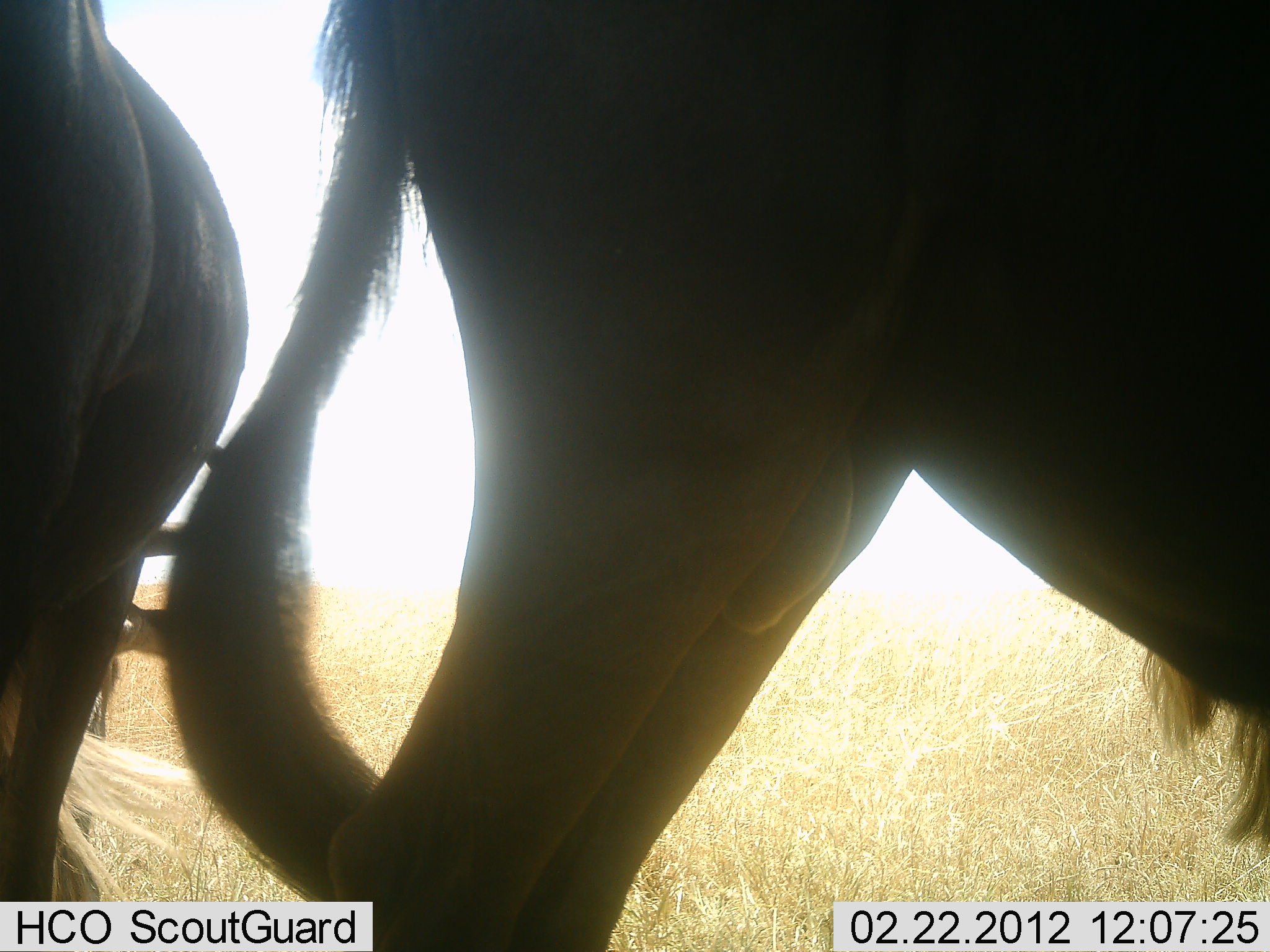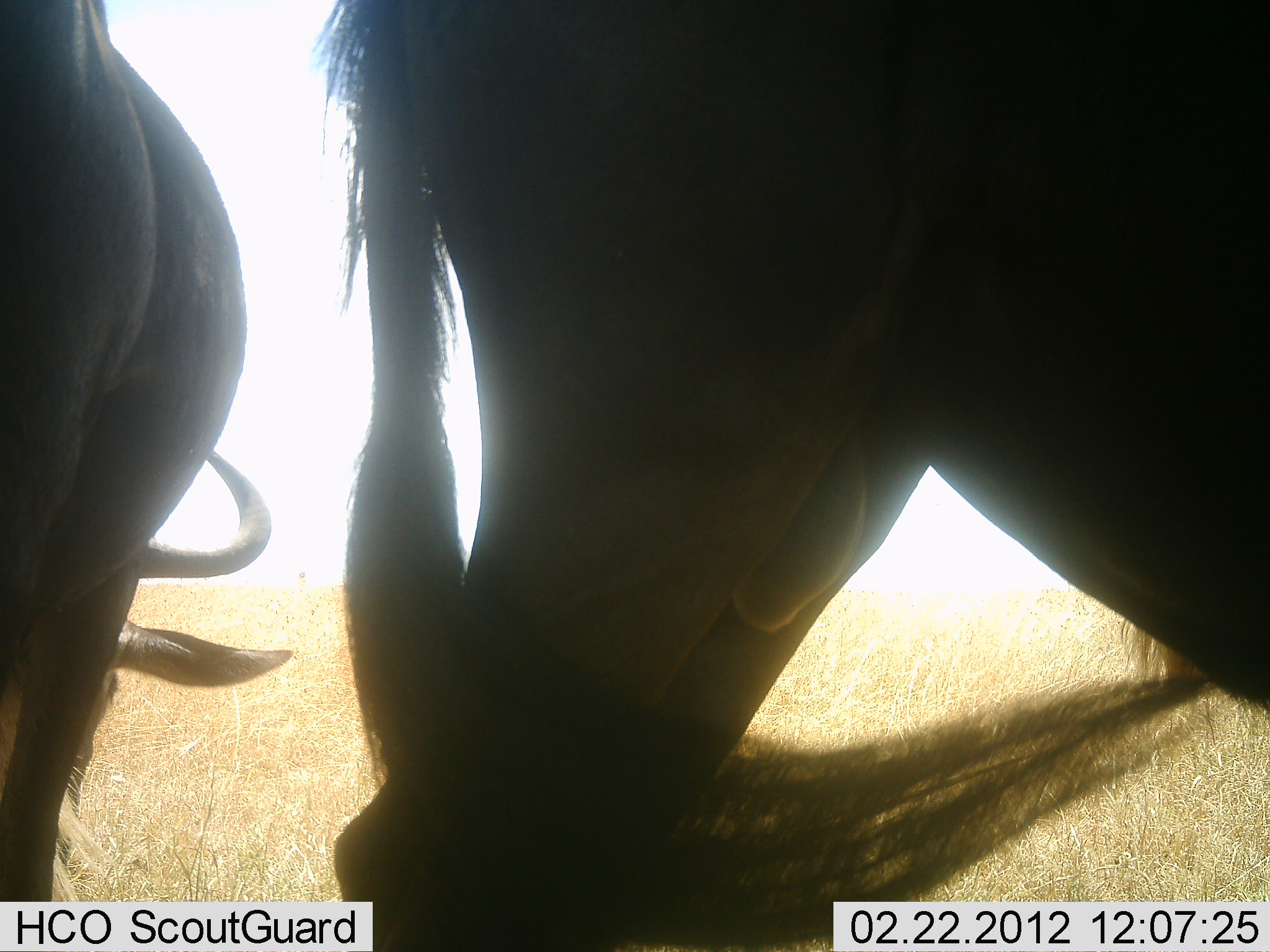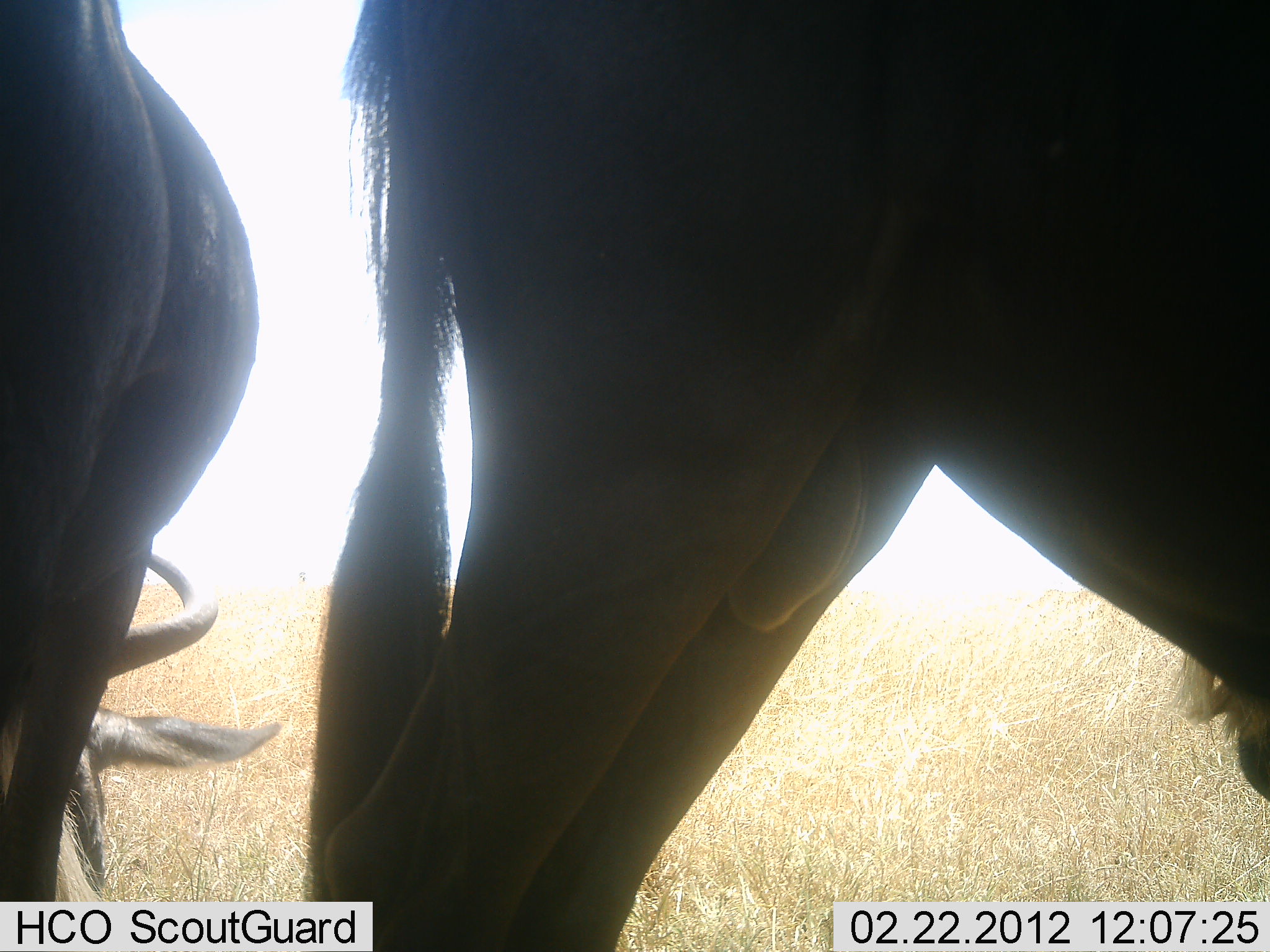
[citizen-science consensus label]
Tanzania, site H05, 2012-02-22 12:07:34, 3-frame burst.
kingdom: Animalia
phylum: Chordata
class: Mammalia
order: Artiodactyla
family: Bovidae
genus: Connochaetes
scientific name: Connochaetes taurinus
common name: blue wildebeest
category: wildebeest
Wildebeest (blue wildebeest) (Connochaetes taurinus), count 2. Behavior (volunteer vote fractions): standing 87%, resting 3%, moving 3%, interacting 0%. Young present (vote fraction): 0%. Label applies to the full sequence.